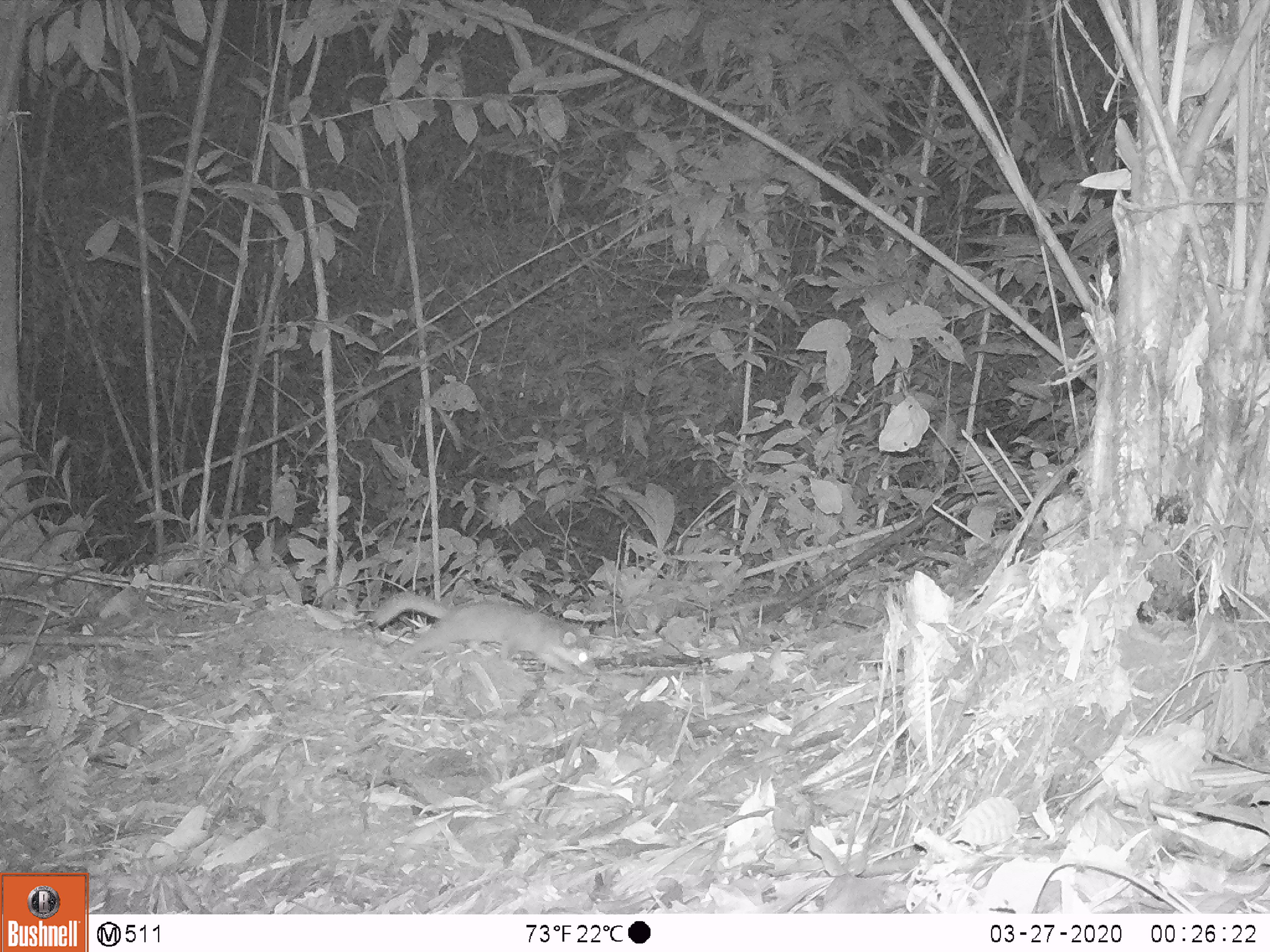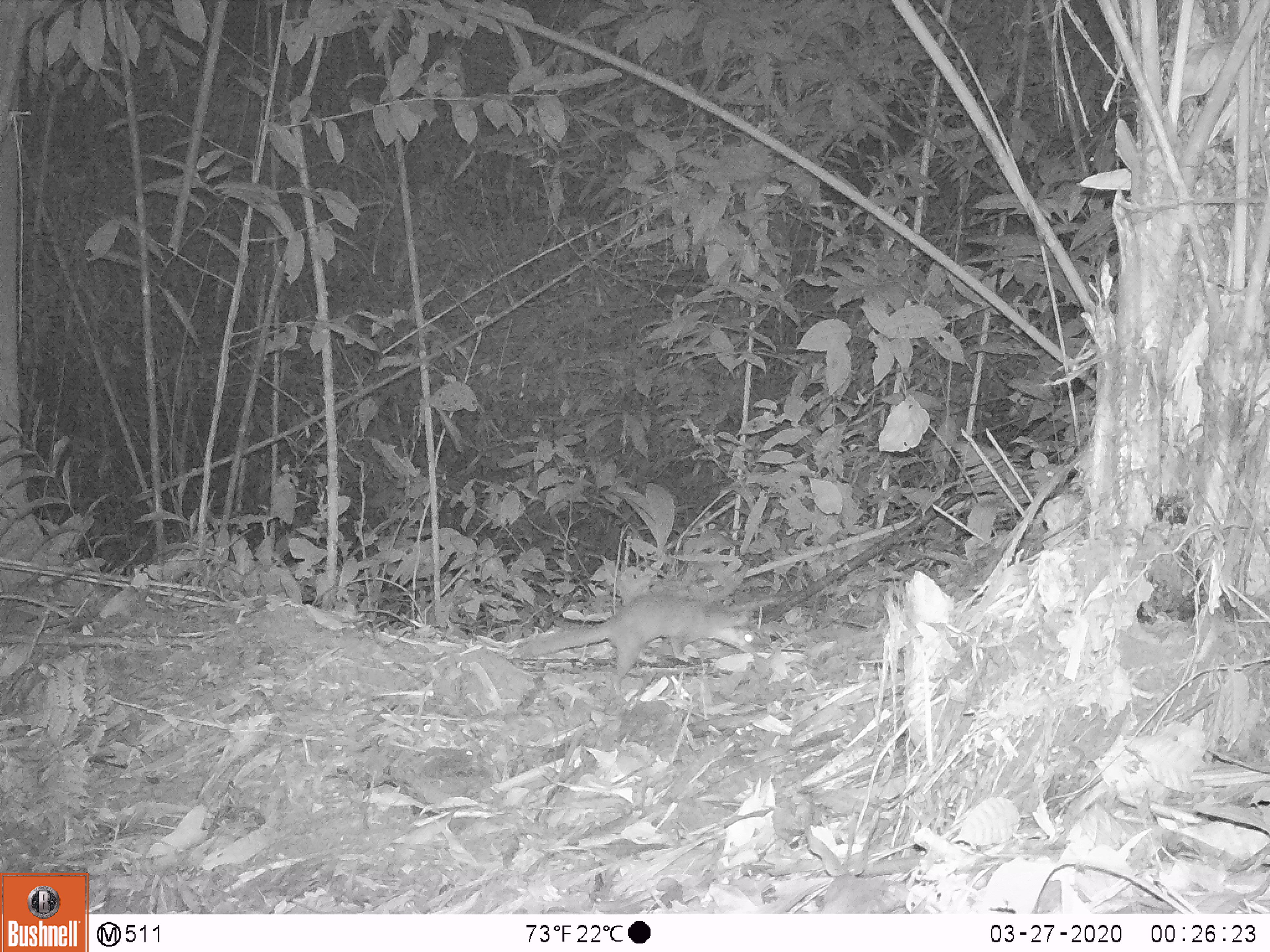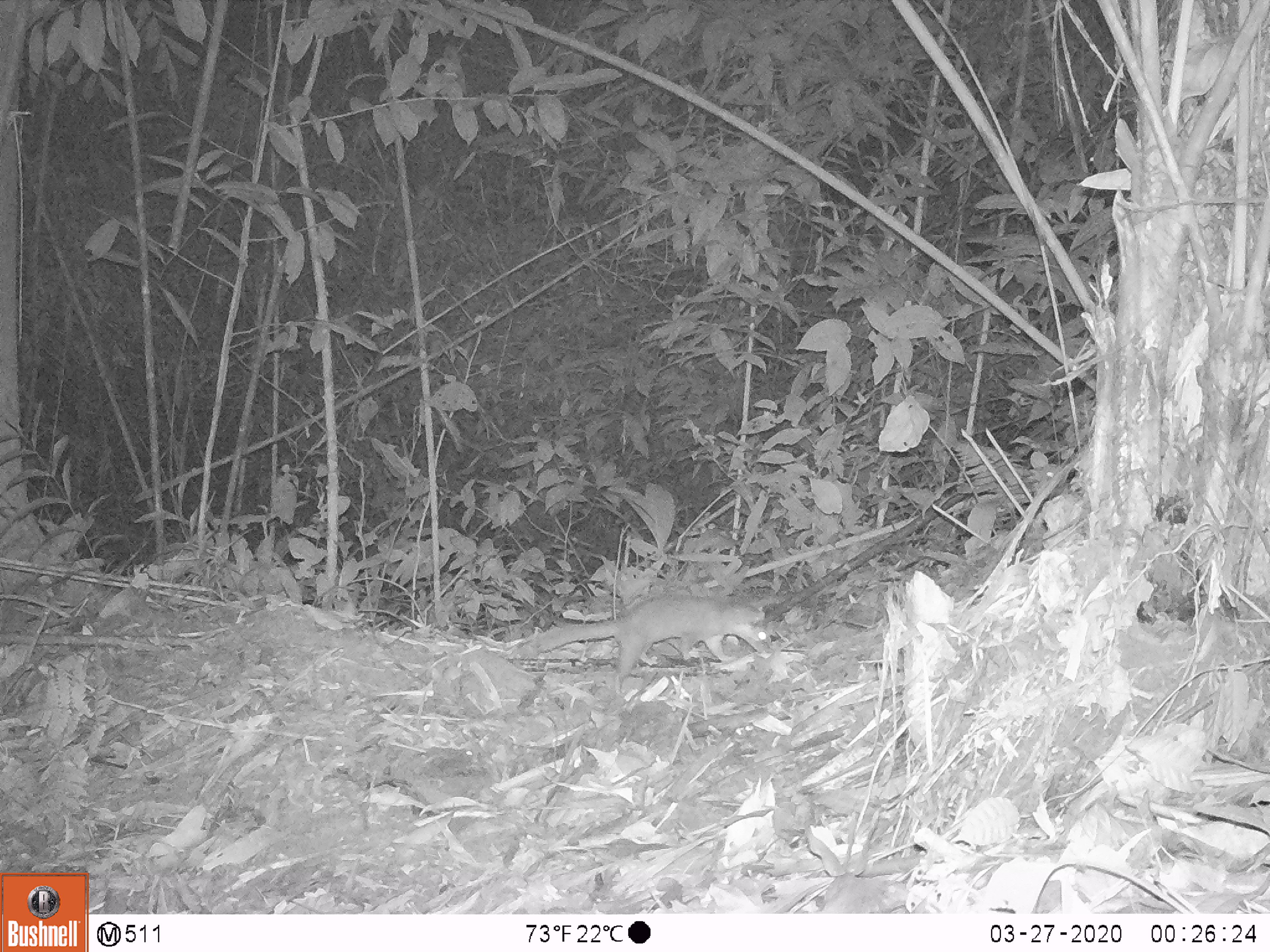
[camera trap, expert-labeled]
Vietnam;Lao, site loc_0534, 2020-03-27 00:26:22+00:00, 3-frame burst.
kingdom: Animalia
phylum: Chordata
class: Mammalia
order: Carnivora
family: Mustelidae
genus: Melogale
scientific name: Melogale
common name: ferret badger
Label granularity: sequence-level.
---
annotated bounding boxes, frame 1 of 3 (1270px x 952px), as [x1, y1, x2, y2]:
ferret badger: [369, 590, 595, 675]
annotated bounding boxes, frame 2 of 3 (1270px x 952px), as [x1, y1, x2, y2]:
ferret badger: [522, 592, 760, 696]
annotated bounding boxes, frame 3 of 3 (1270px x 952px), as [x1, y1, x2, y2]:
ferret badger: [516, 592, 771, 679]